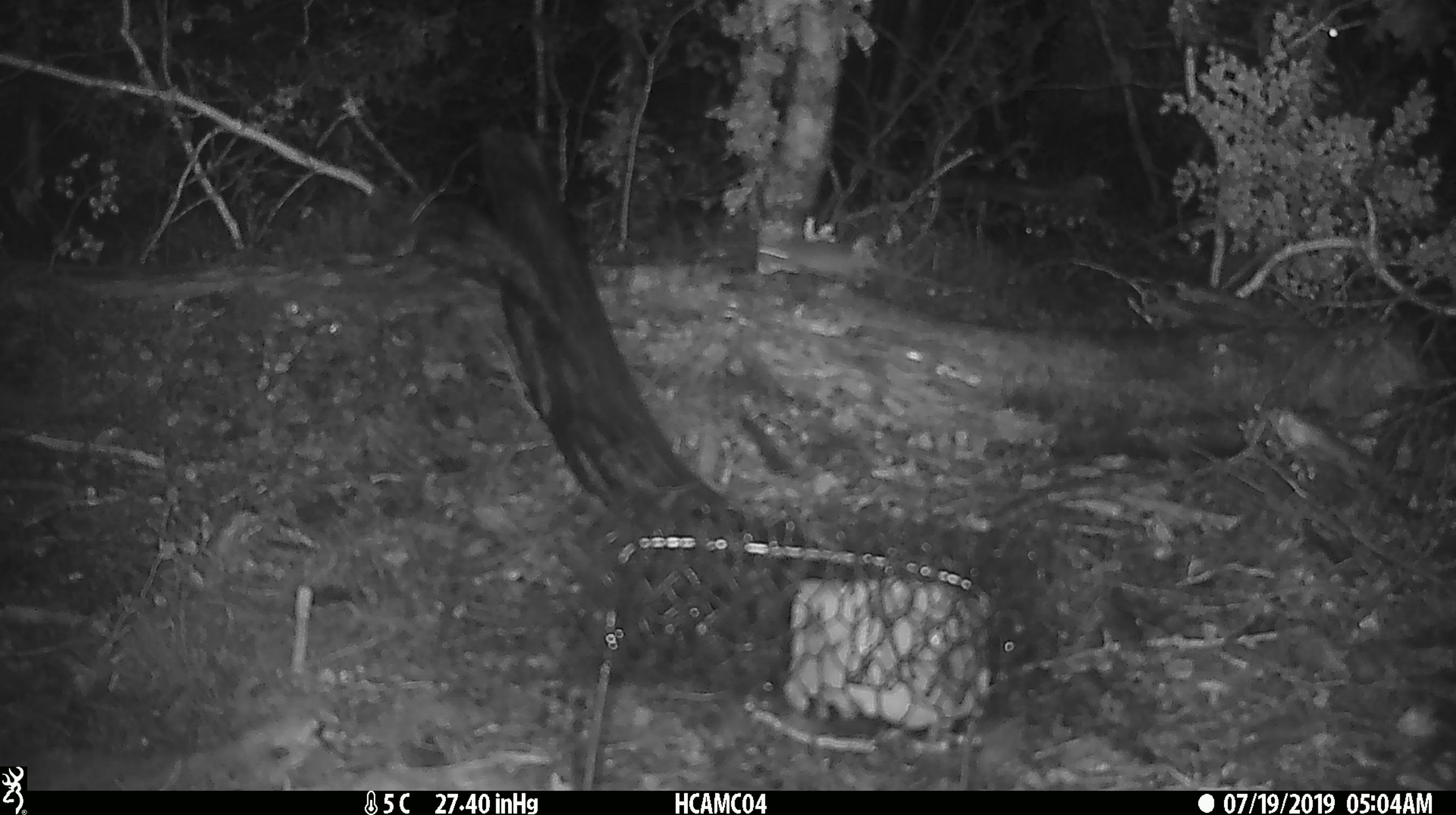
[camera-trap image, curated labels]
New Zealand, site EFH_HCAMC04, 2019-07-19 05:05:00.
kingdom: Animalia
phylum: Chordata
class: Mammalia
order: Rodentia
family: Muridae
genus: Mus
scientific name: Mus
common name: mouse